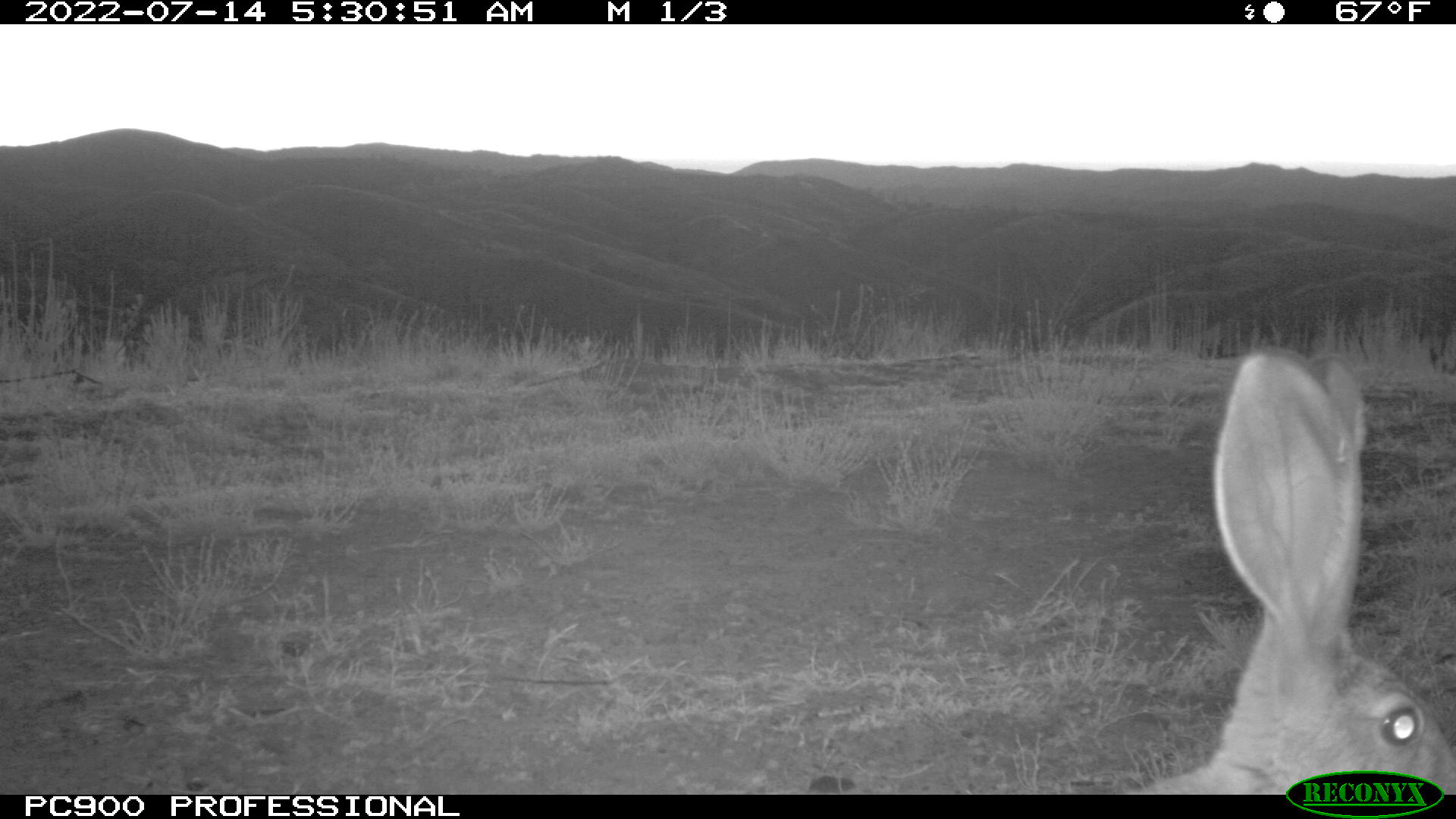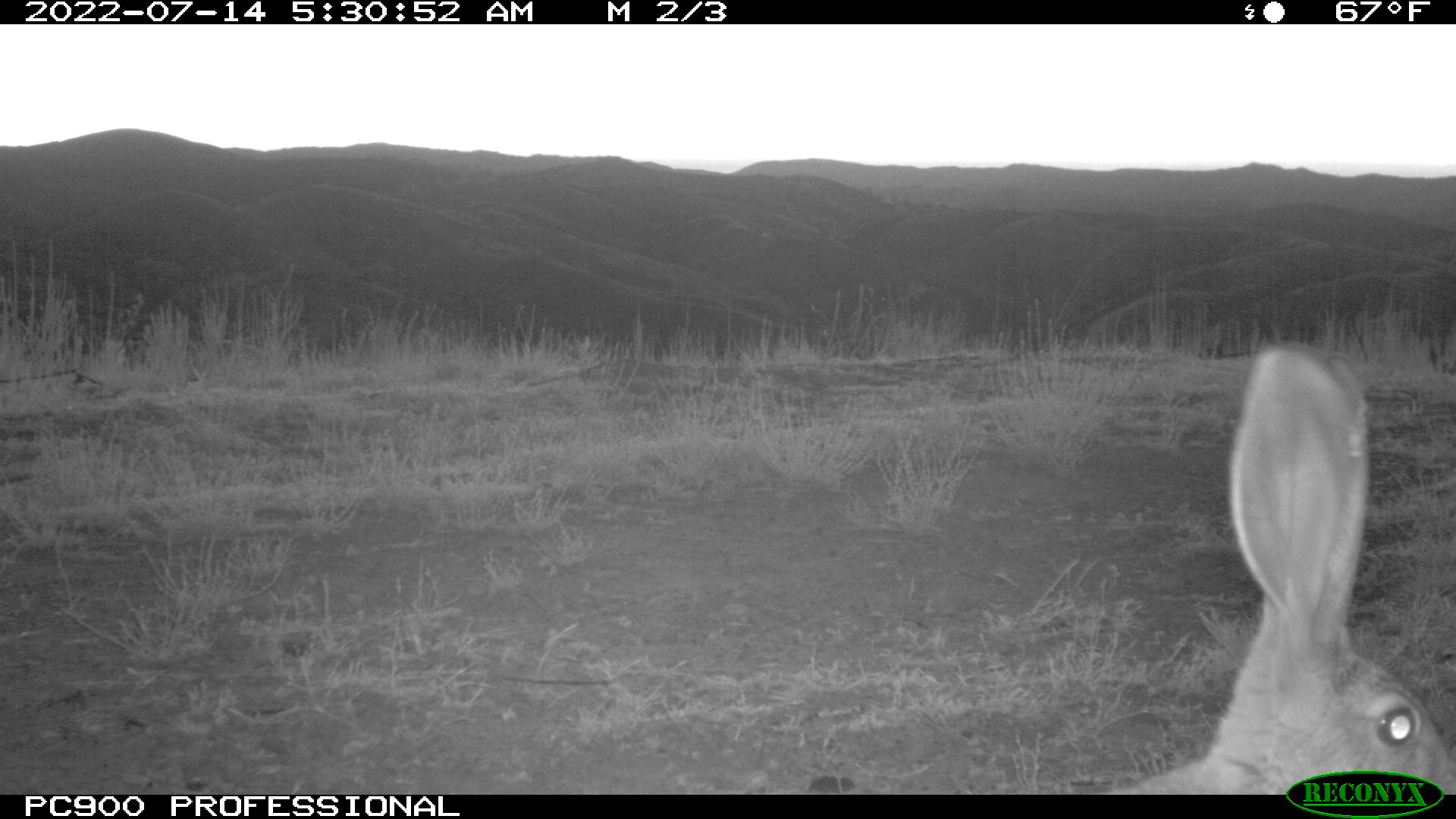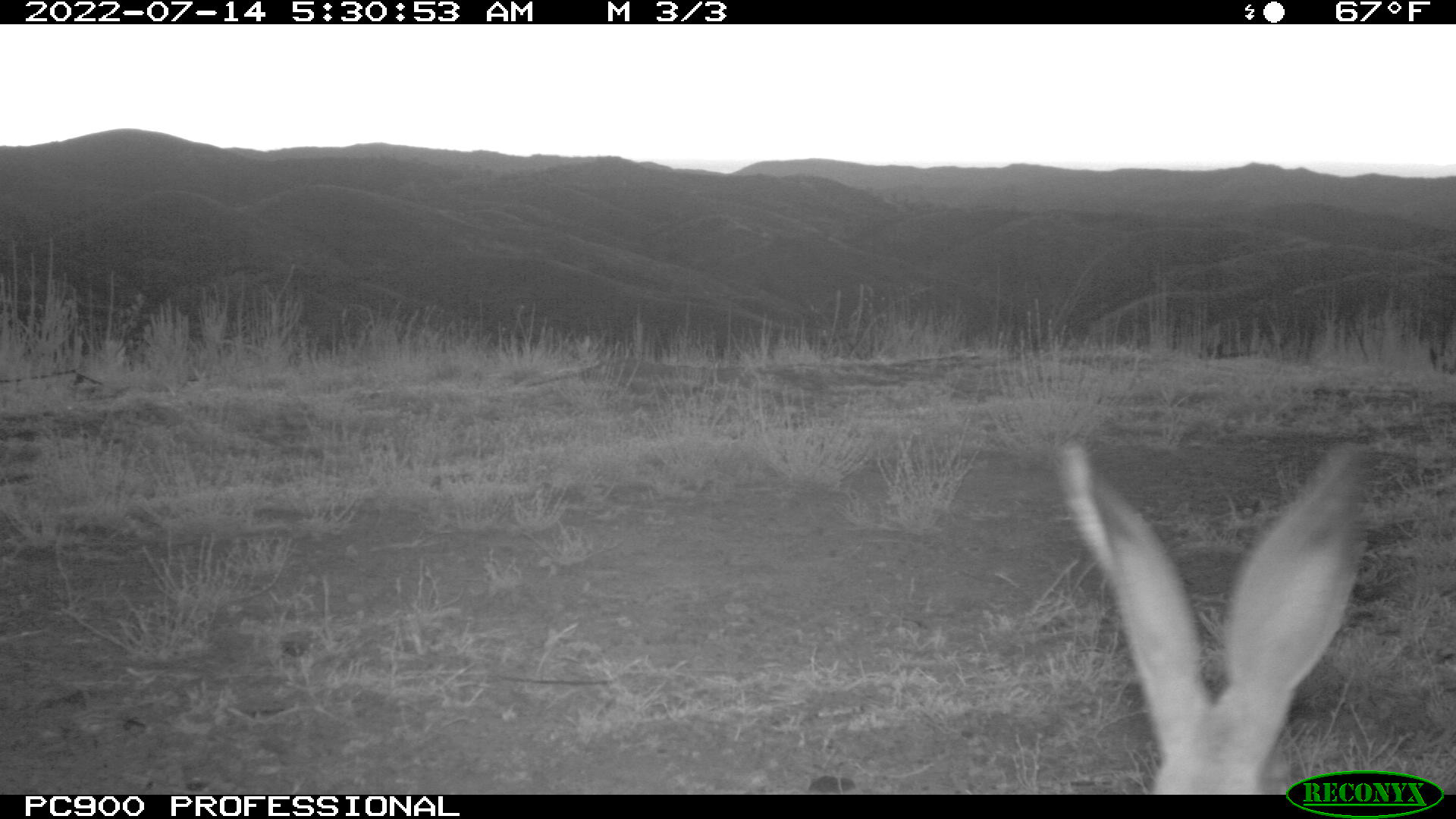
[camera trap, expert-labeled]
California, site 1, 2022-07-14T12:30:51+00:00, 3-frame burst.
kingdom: Animalia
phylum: Chordata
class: Mammalia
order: Lagomorpha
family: Leporidae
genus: Lepus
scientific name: Lepus californicus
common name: black-tailed jackrabbit